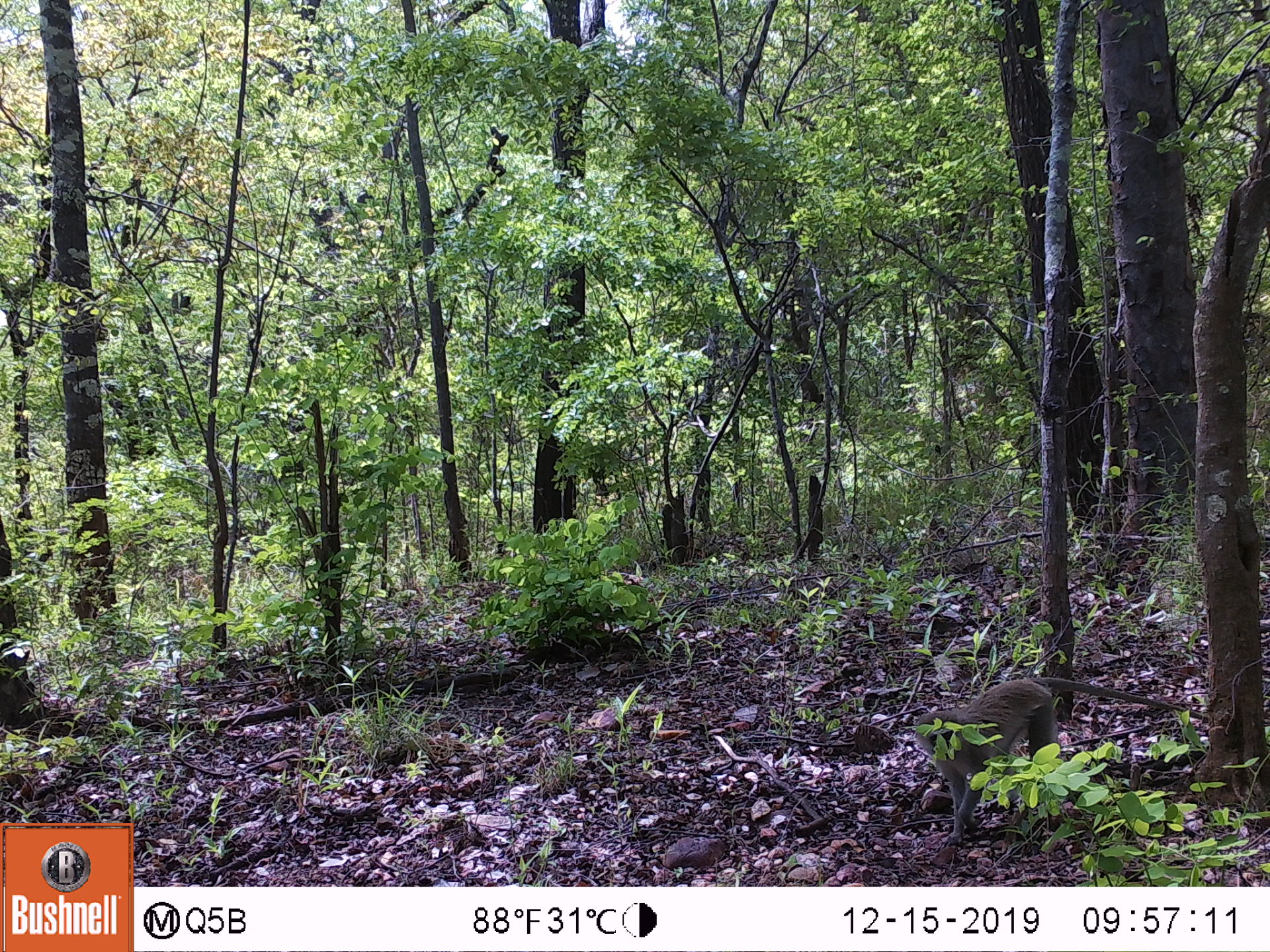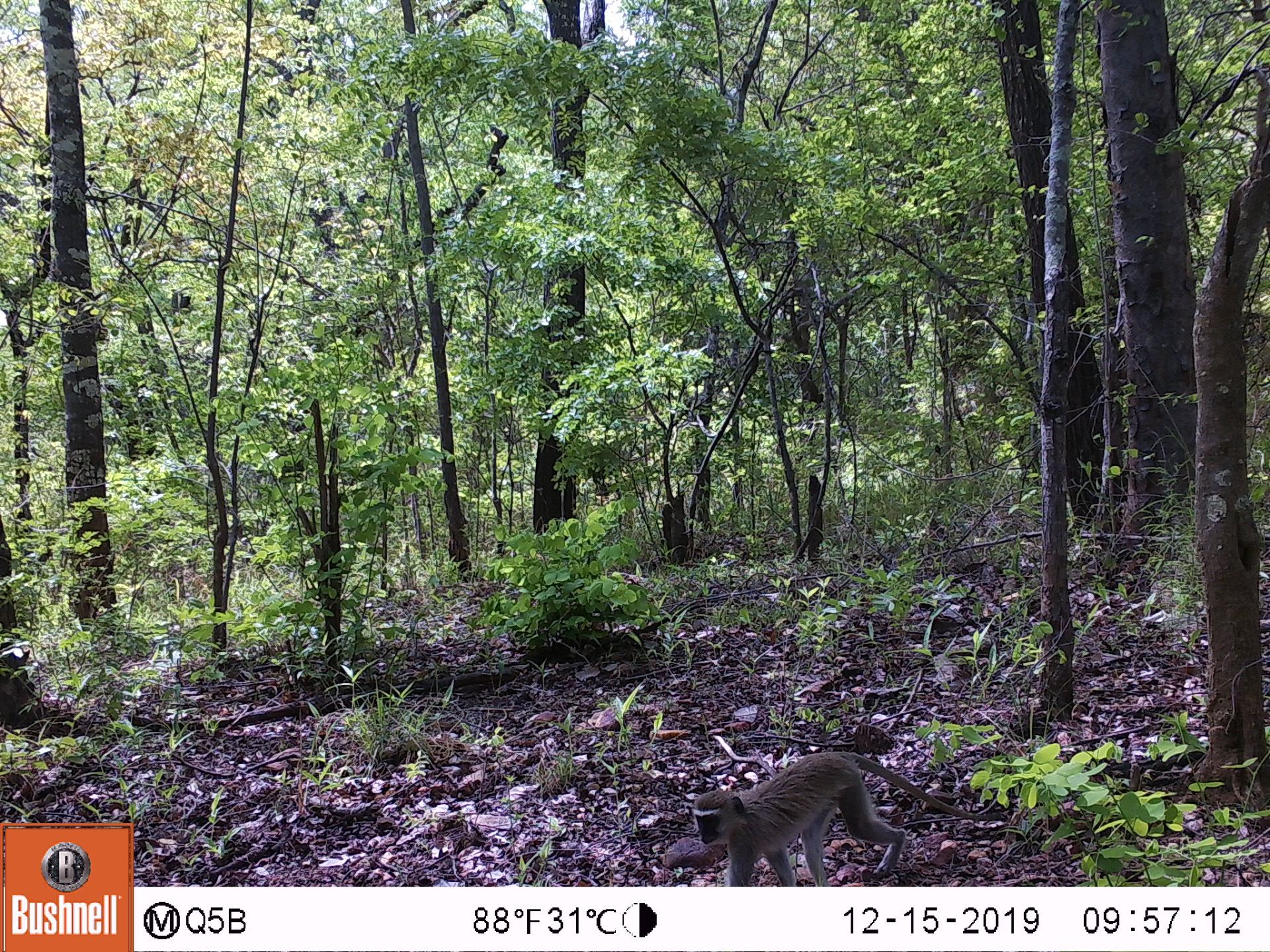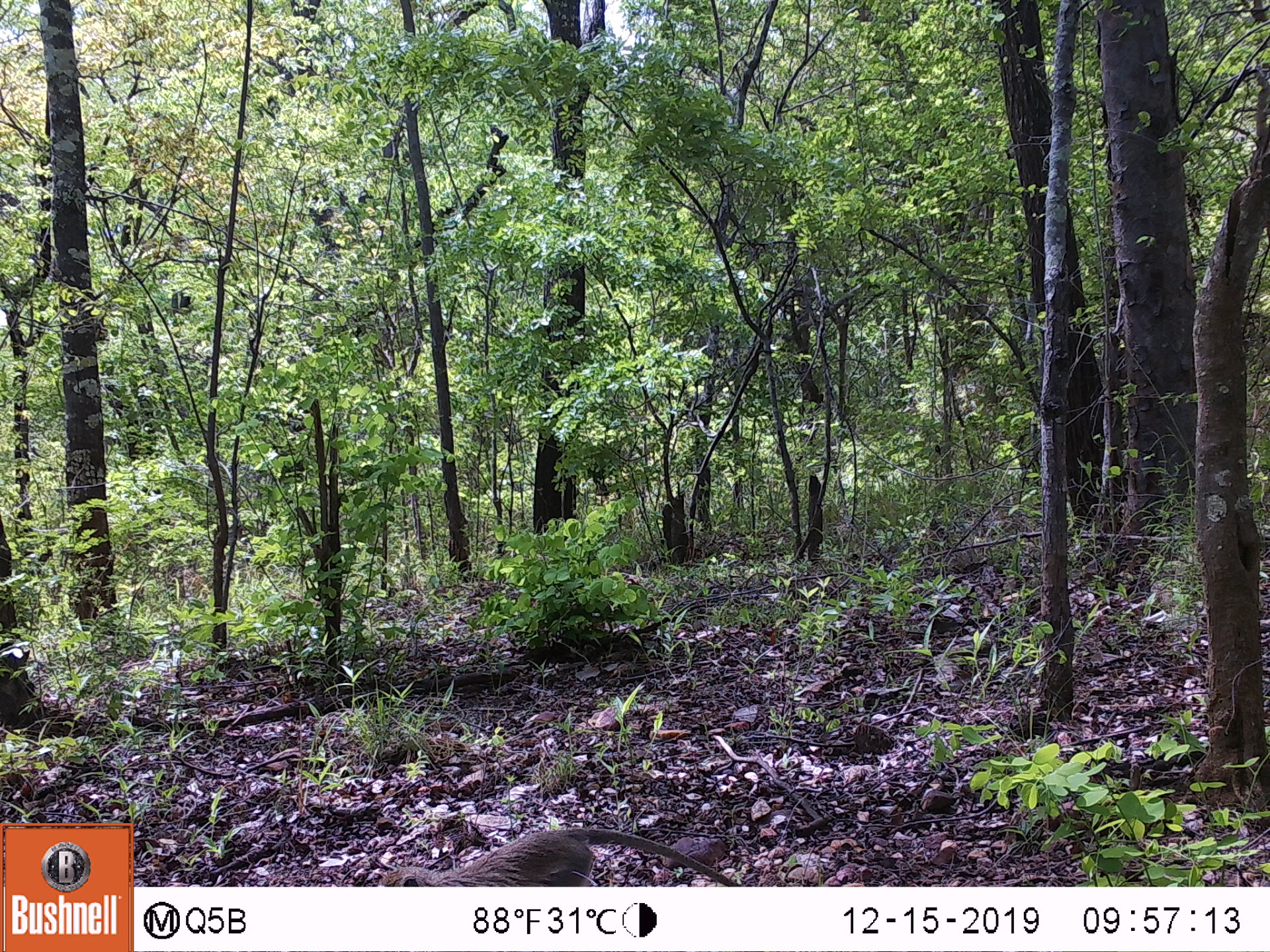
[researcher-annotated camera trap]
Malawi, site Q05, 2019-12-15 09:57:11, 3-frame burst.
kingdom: Animalia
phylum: Chordata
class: Mammalia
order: Primates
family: Cercopithecidae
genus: Chlorocebus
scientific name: Chlorocebus pygerythrus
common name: vervet monkey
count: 1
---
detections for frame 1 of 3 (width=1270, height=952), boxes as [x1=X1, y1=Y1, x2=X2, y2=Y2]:
vervet monkey: [x1=916, y1=673, x2=1177, y2=848]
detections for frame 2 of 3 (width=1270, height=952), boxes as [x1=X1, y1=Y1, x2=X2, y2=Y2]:
vervet monkey: [x1=685, y1=745, x2=1013, y2=883]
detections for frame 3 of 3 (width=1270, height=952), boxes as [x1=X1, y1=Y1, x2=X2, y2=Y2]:
vervet monkey: [x1=369, y1=824, x2=750, y2=883]